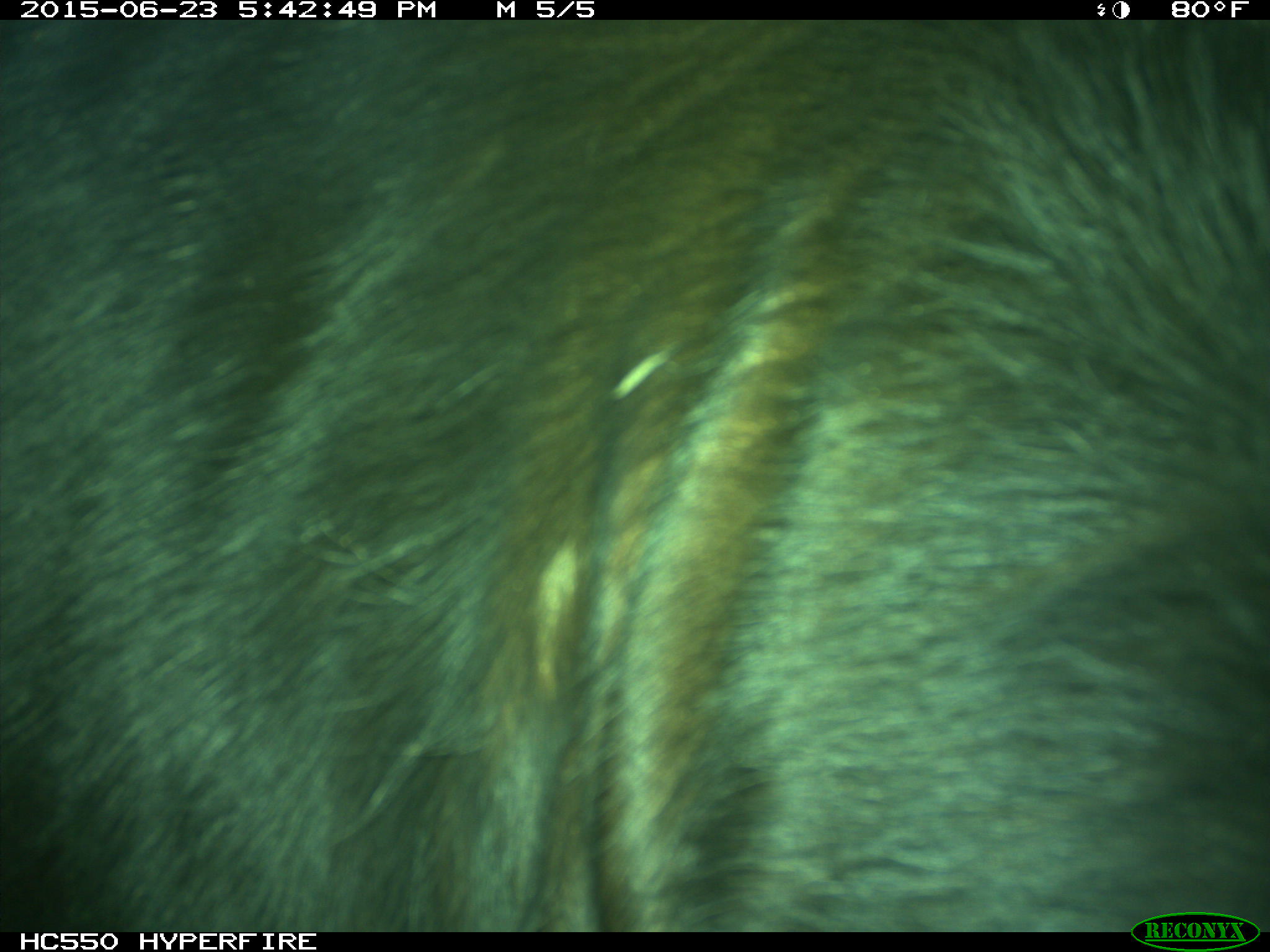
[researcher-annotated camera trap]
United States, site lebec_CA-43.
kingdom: Animalia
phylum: Chordata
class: Mammalia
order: Artiodactyla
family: Bovidae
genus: Bos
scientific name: Bos taurus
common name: domestic cow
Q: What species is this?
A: Bos taurus (domestic cow).